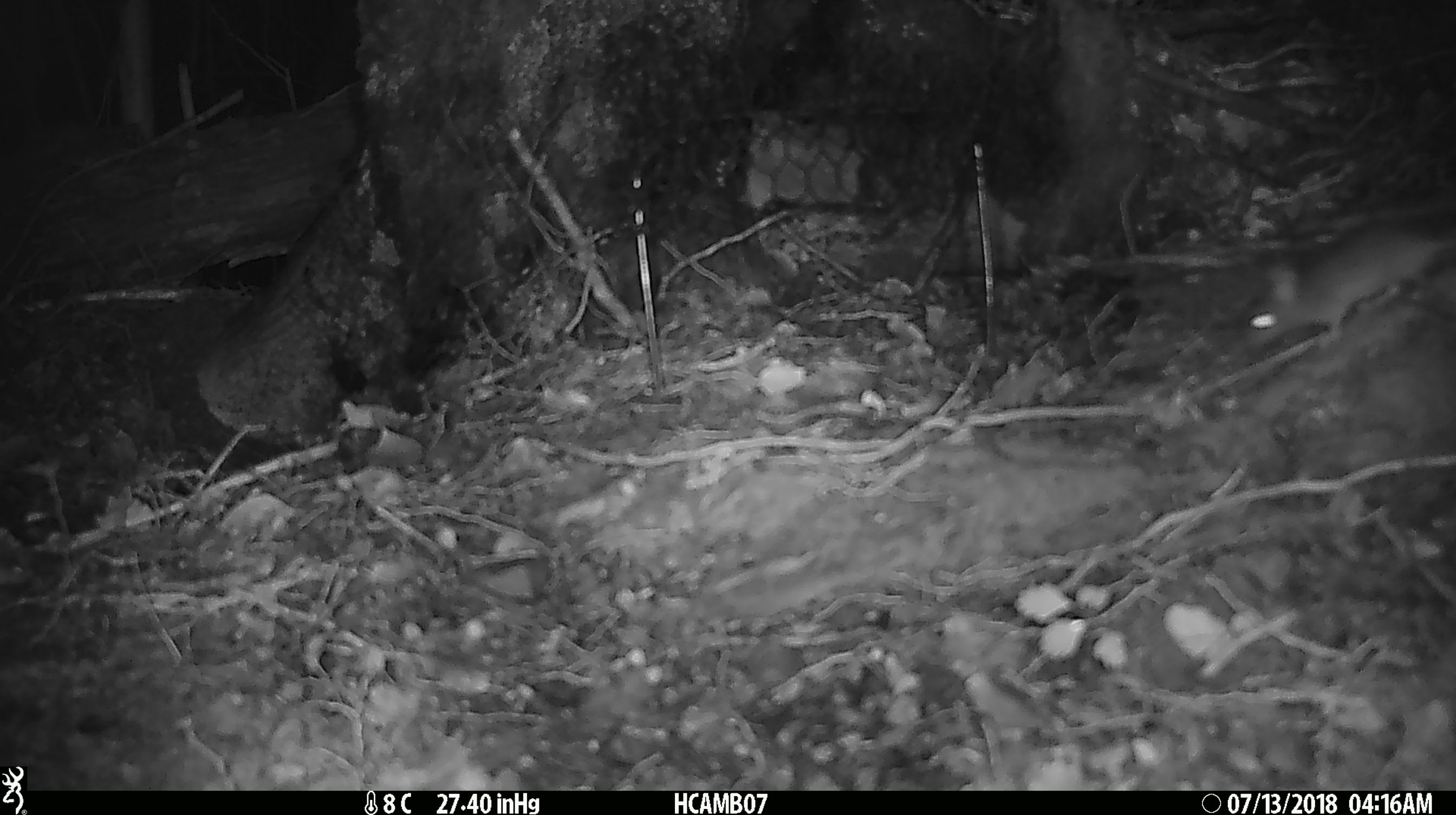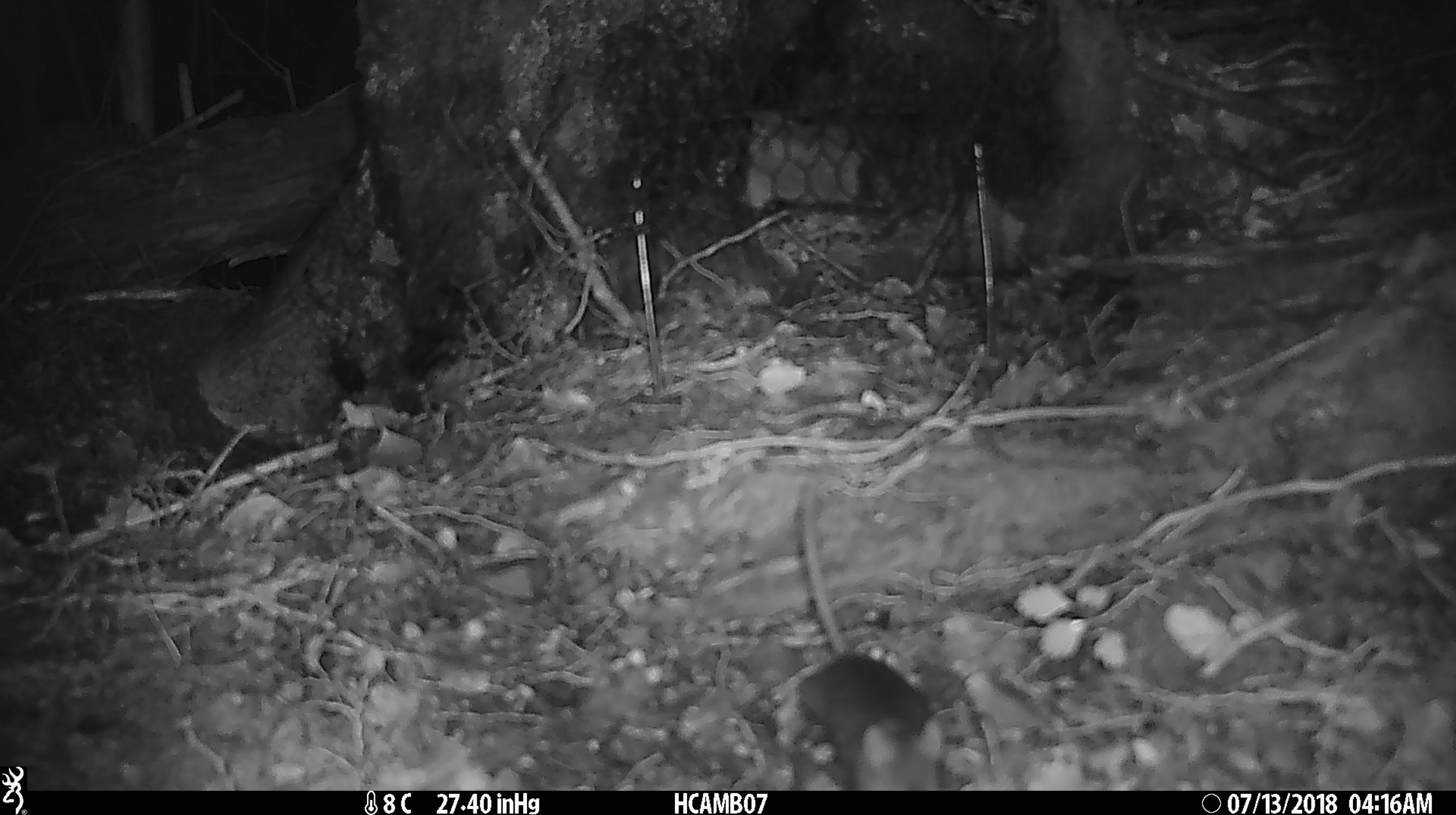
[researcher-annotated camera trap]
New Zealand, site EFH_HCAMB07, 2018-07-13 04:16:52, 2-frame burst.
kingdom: Animalia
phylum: Chordata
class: Mammalia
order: Rodentia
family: Muridae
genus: Mus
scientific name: Mus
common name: mouse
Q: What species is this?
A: Mouse (Mus).